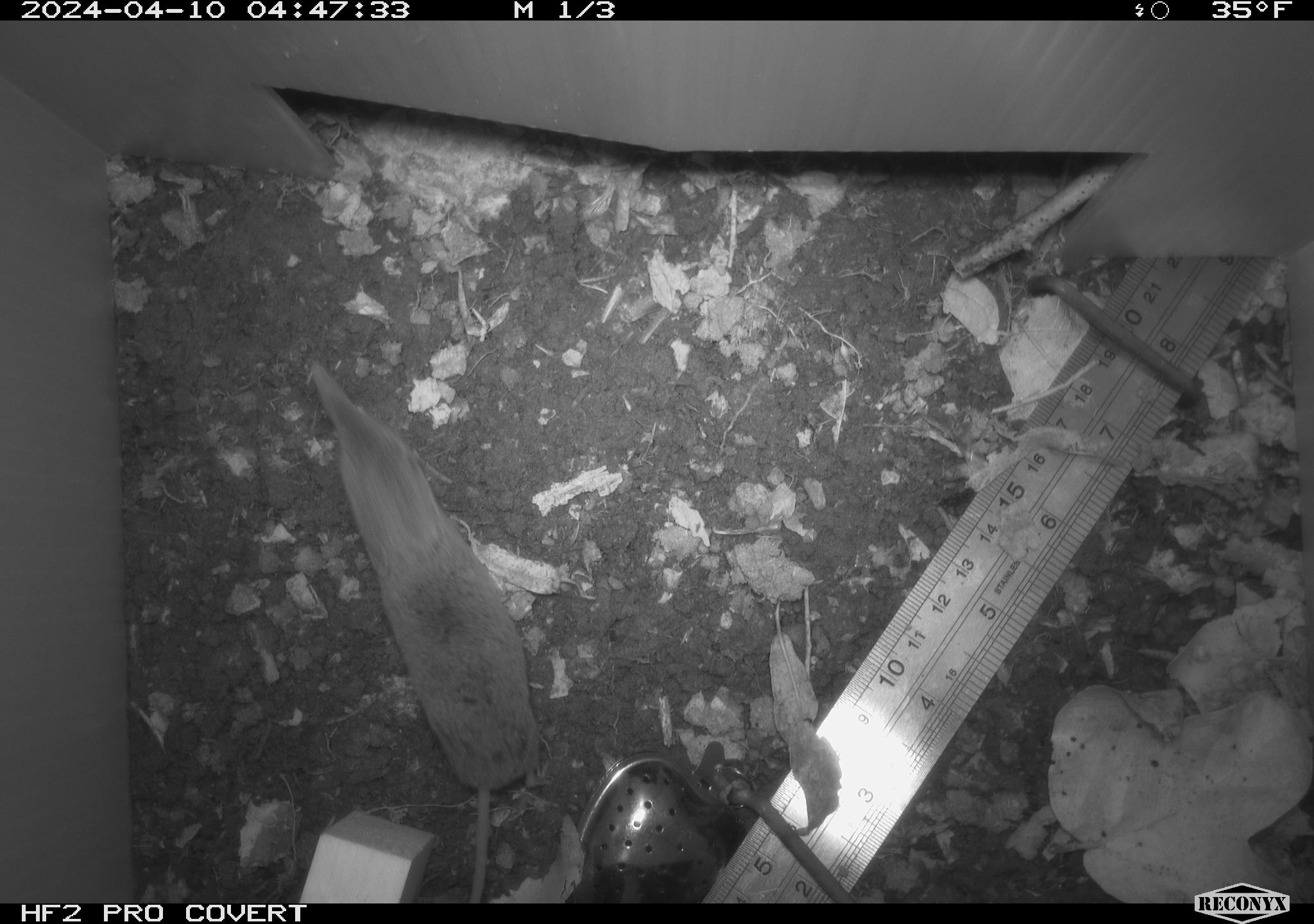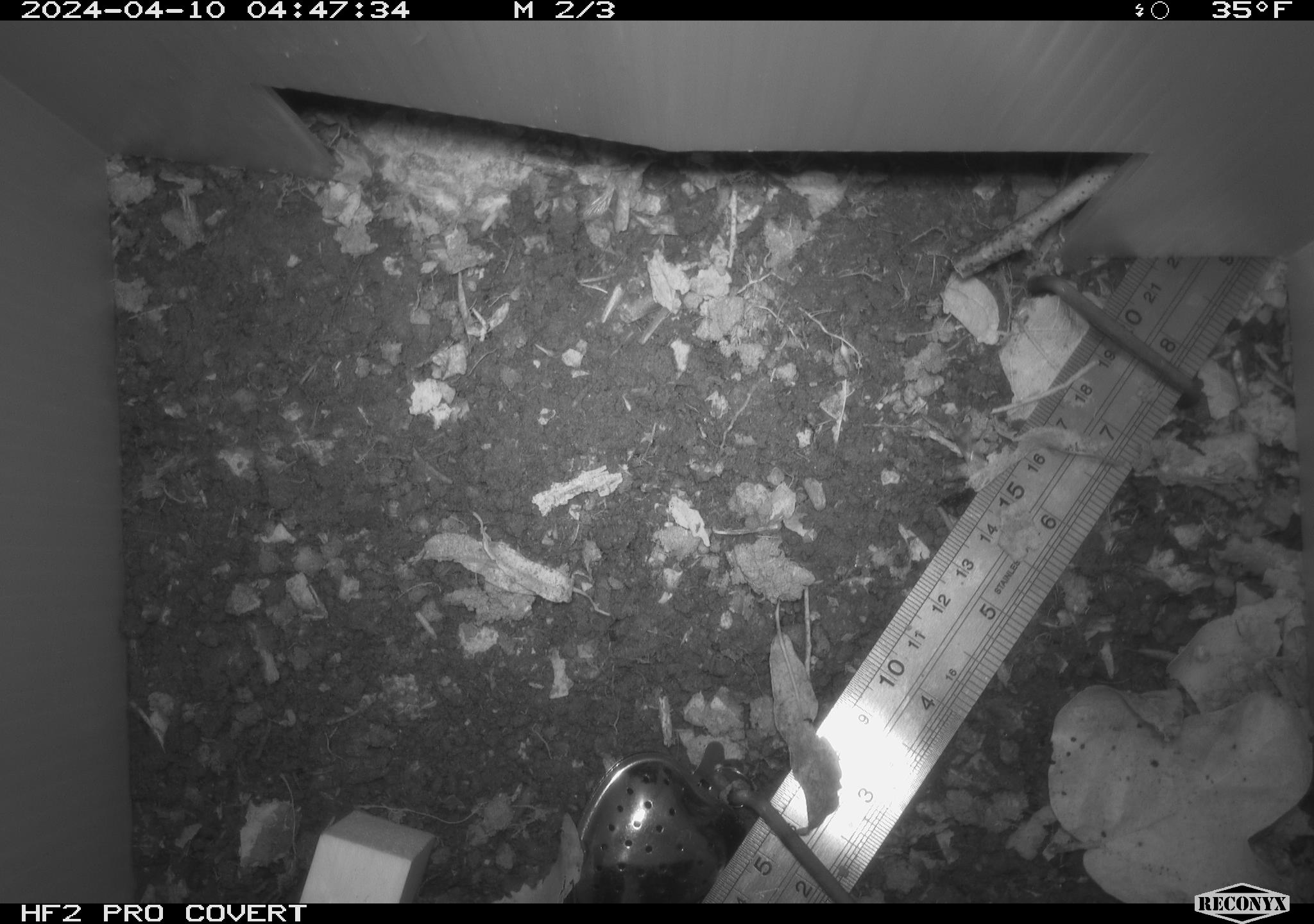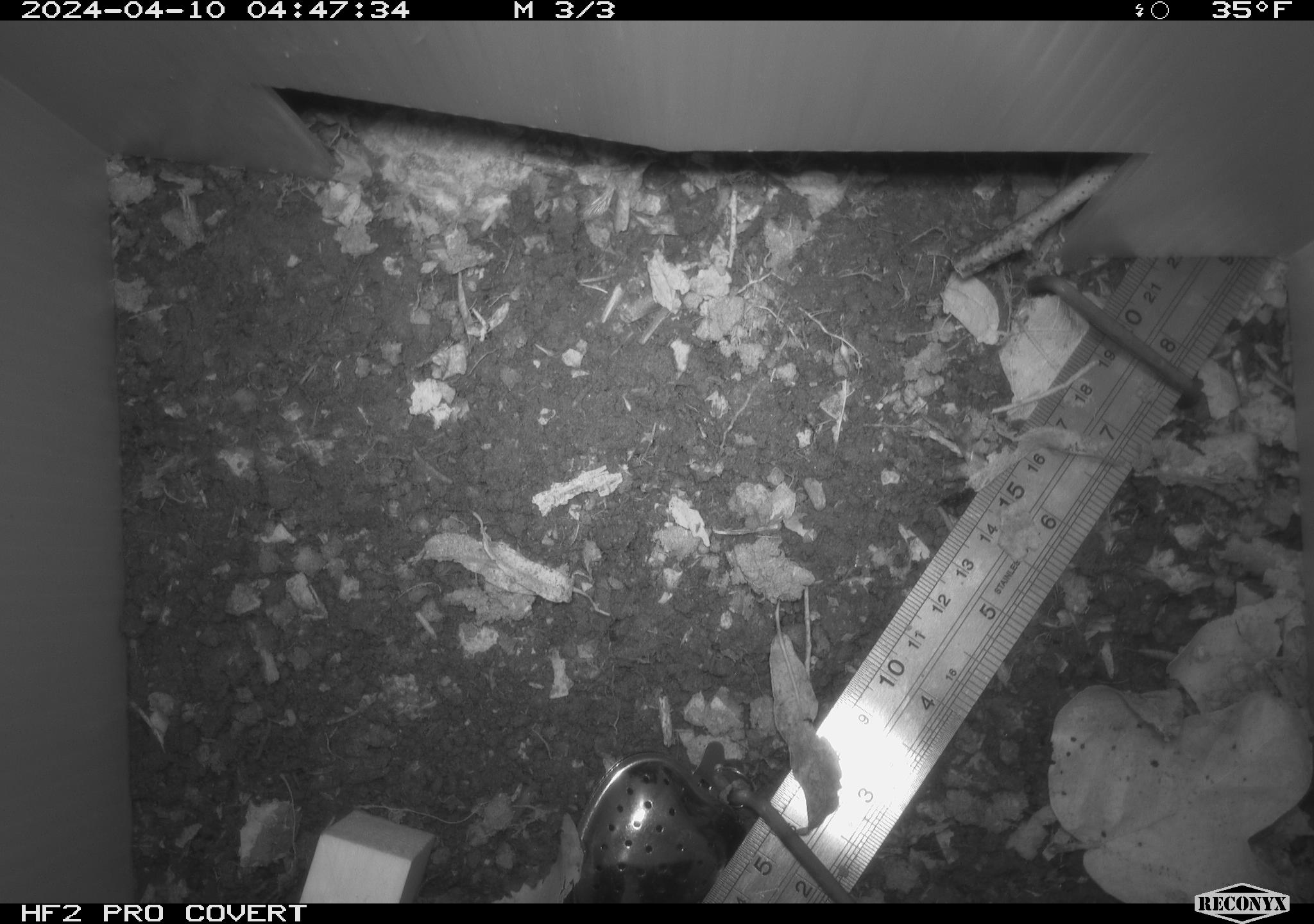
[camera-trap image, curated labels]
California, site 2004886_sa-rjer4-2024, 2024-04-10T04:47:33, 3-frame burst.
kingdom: Animalia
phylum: Chordata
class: Mammalia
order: Eulipotyphla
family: Soricidae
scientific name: Soricidae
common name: shrews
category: soricidae family